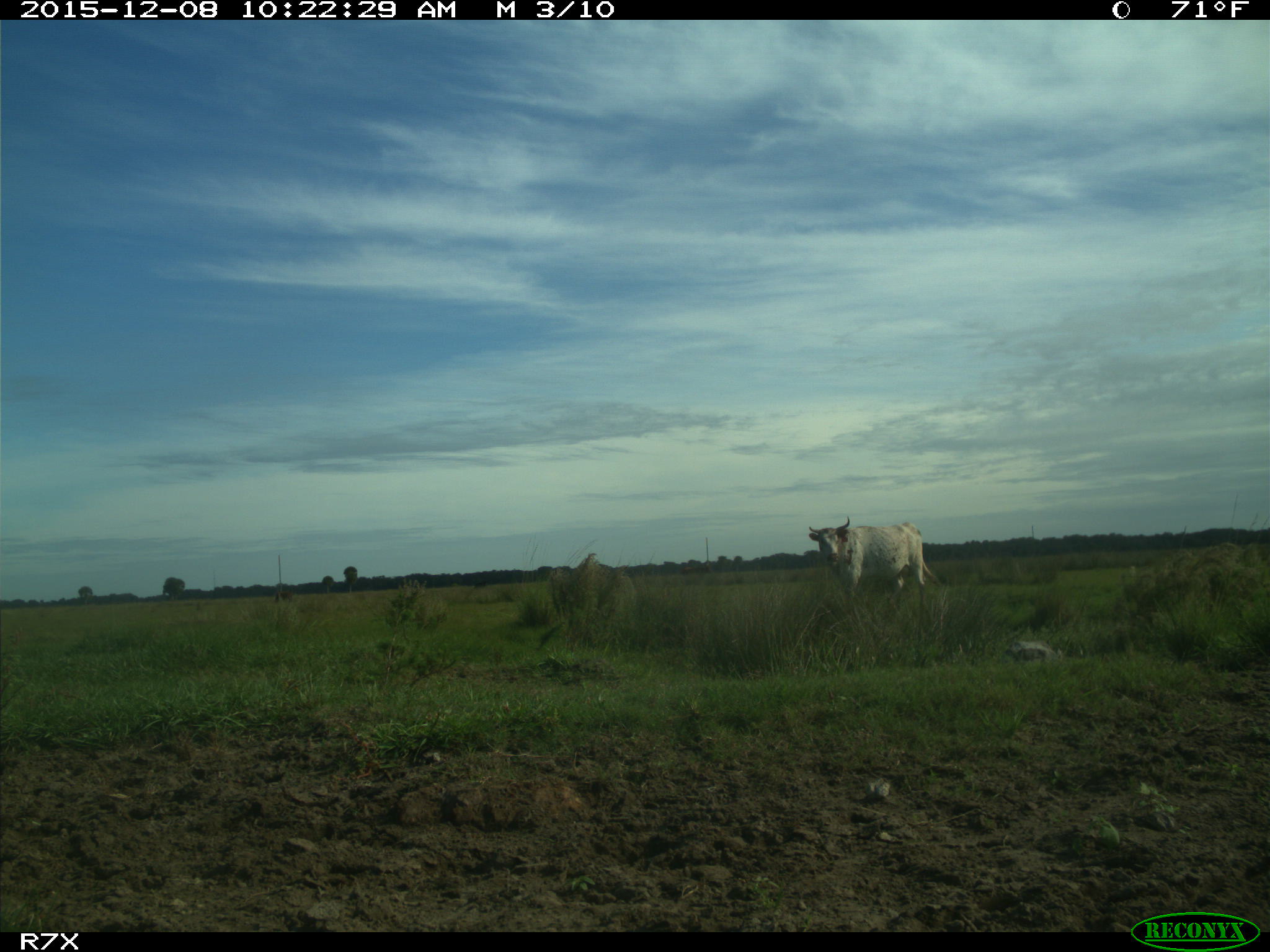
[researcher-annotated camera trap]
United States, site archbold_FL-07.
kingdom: Animalia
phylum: Chordata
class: Mammalia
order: Artiodactyla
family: Bovidae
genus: Bos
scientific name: Bos taurus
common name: domestic cow